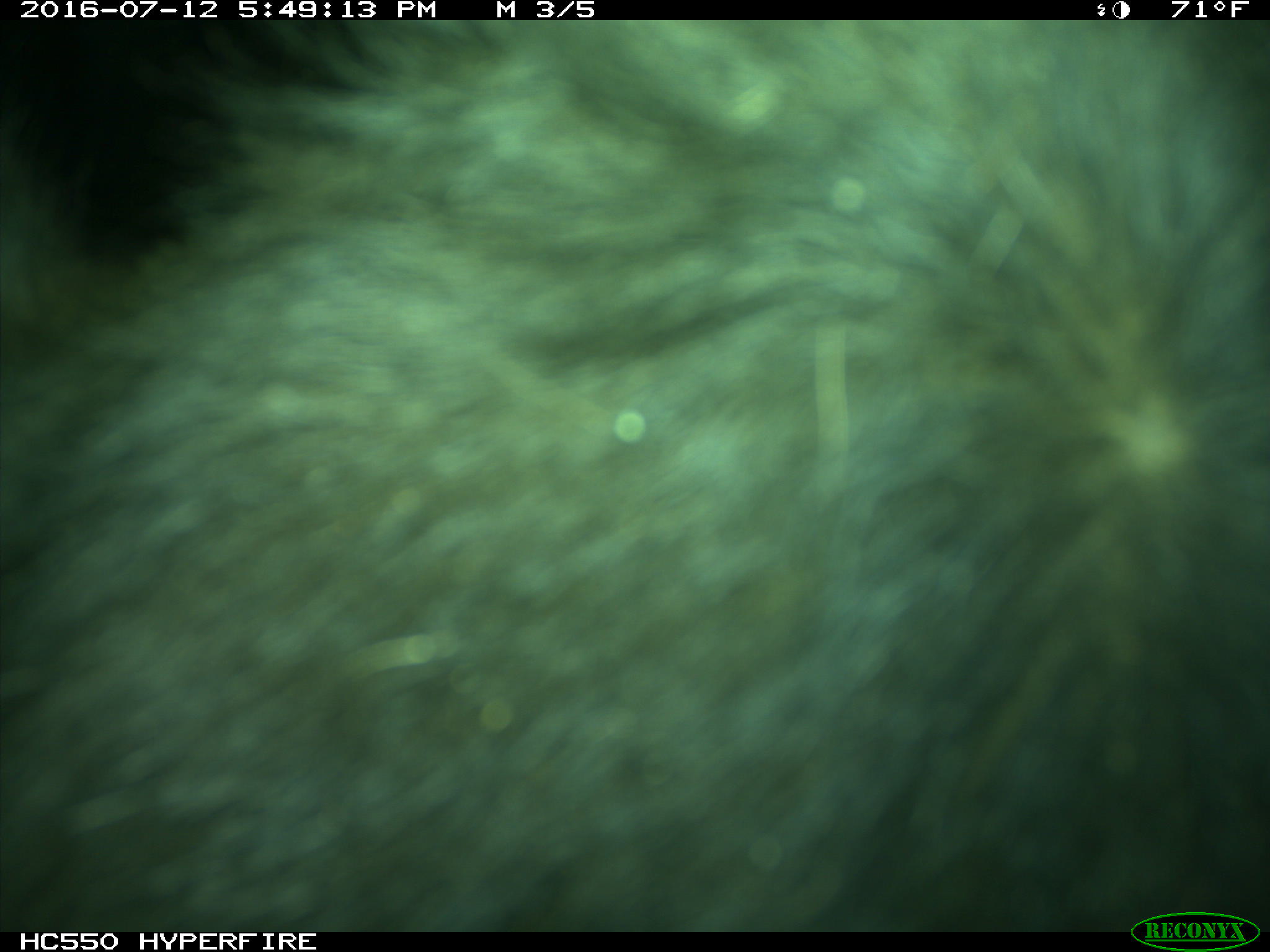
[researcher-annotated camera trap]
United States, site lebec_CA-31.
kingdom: Animalia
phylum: Chordata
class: Mammalia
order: Artiodactyla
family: Bovidae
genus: Bos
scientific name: Bos taurus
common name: domestic cow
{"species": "Bos taurus (domestic cow)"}